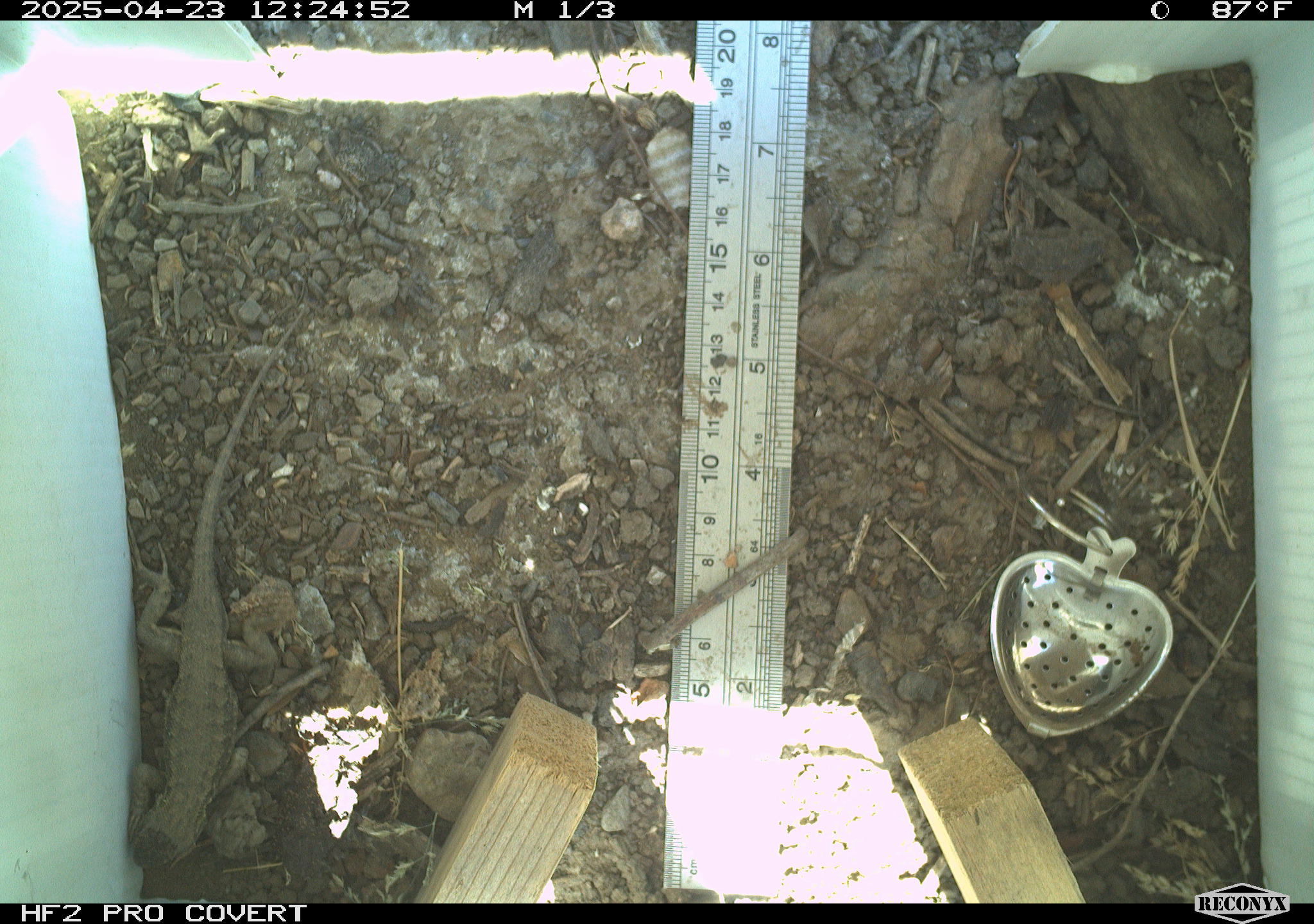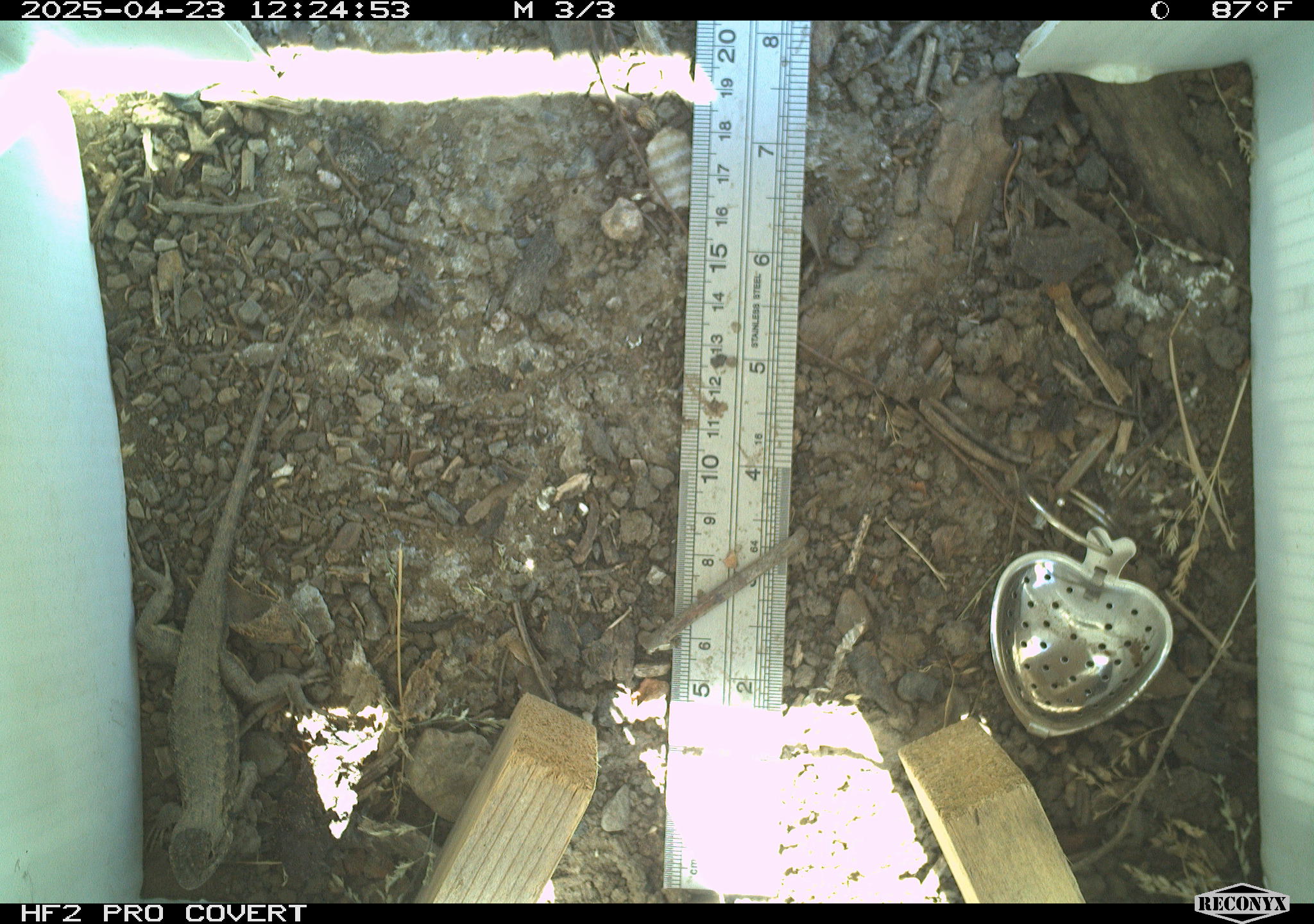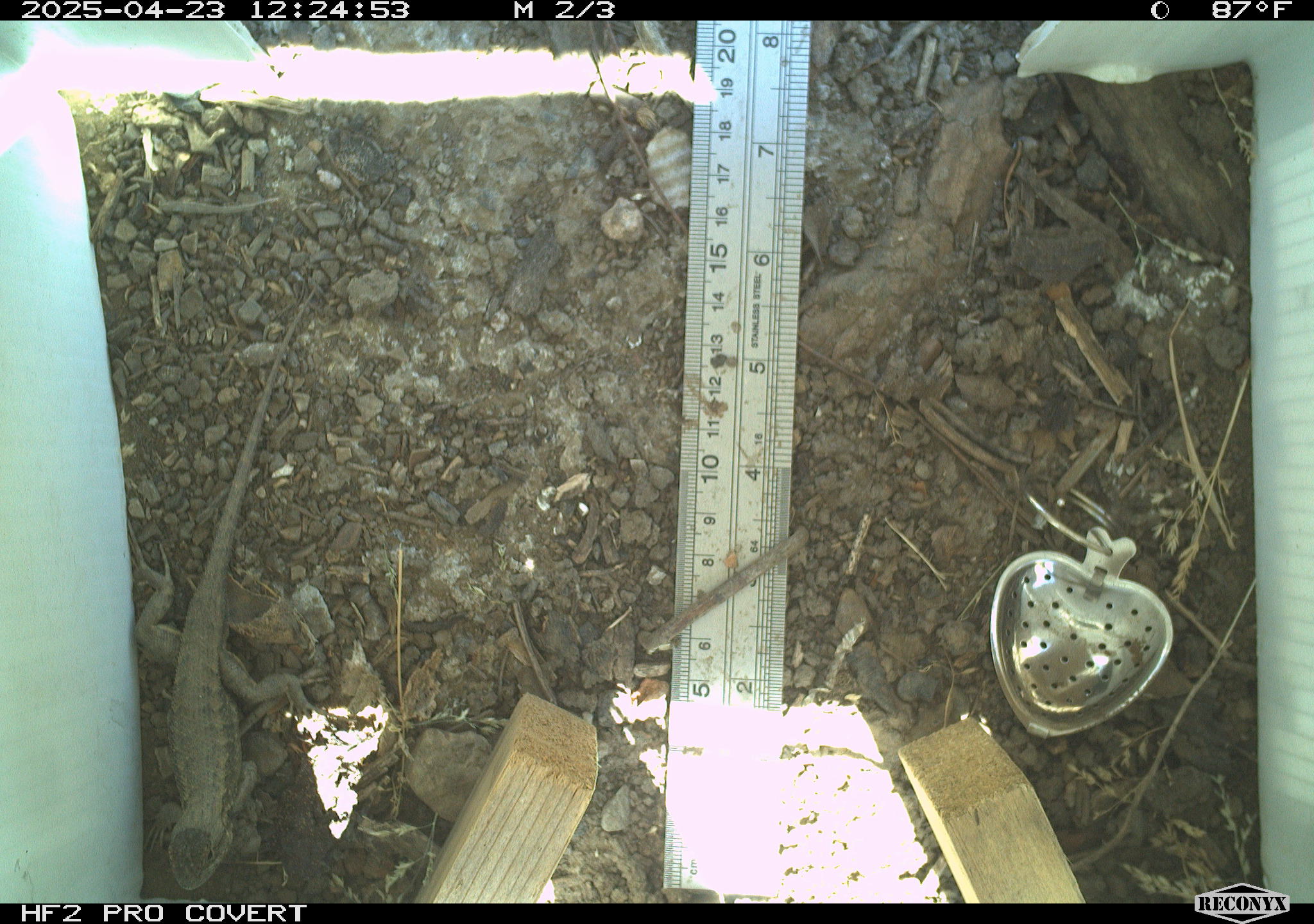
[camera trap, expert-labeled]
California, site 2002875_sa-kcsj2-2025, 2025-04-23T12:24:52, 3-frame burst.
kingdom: Animalia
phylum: Chordata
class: Reptilia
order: Squamata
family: Phrynosomatidae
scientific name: Phrynosomatidae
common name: north american spiny lizards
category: sceloporus/uta species